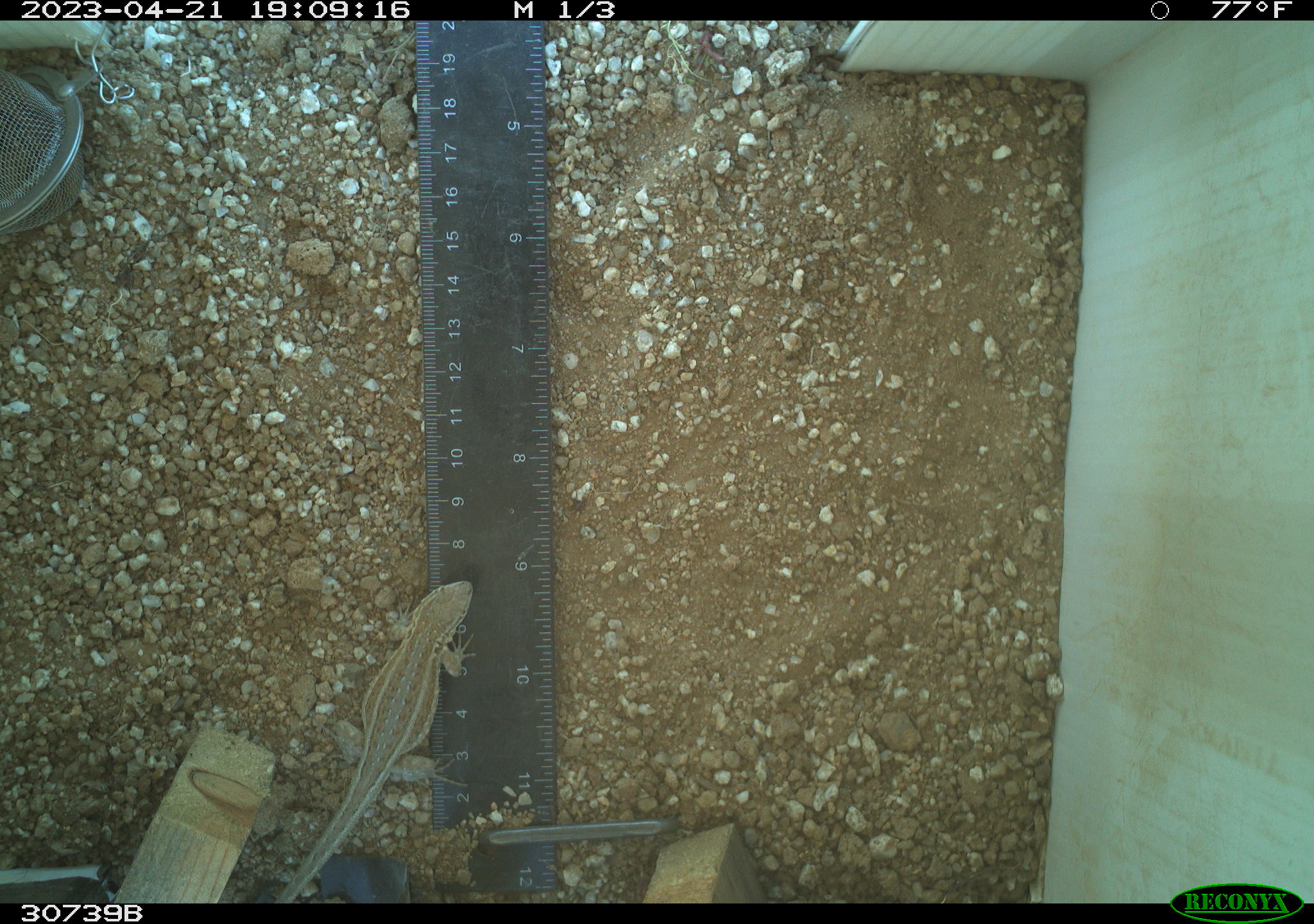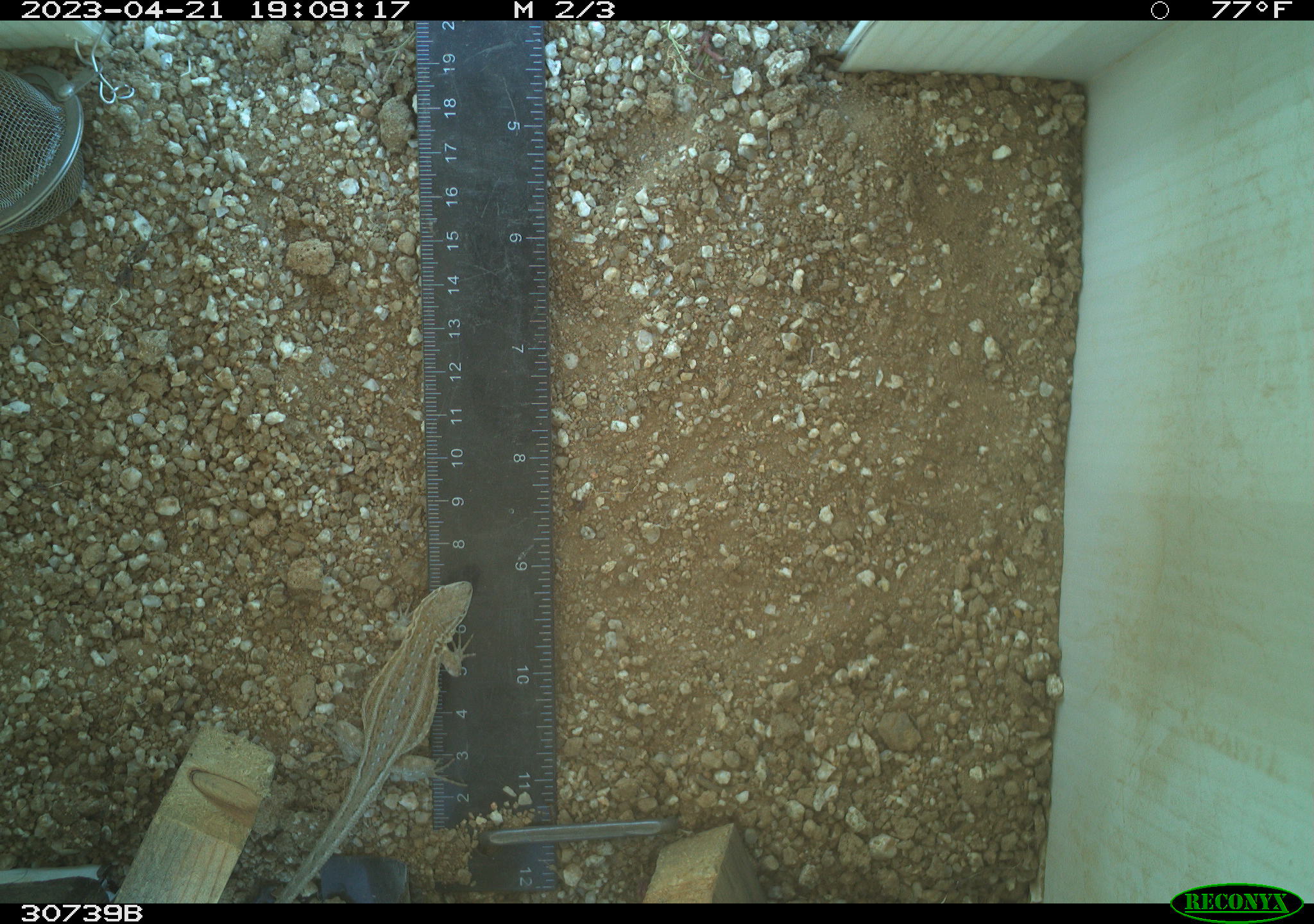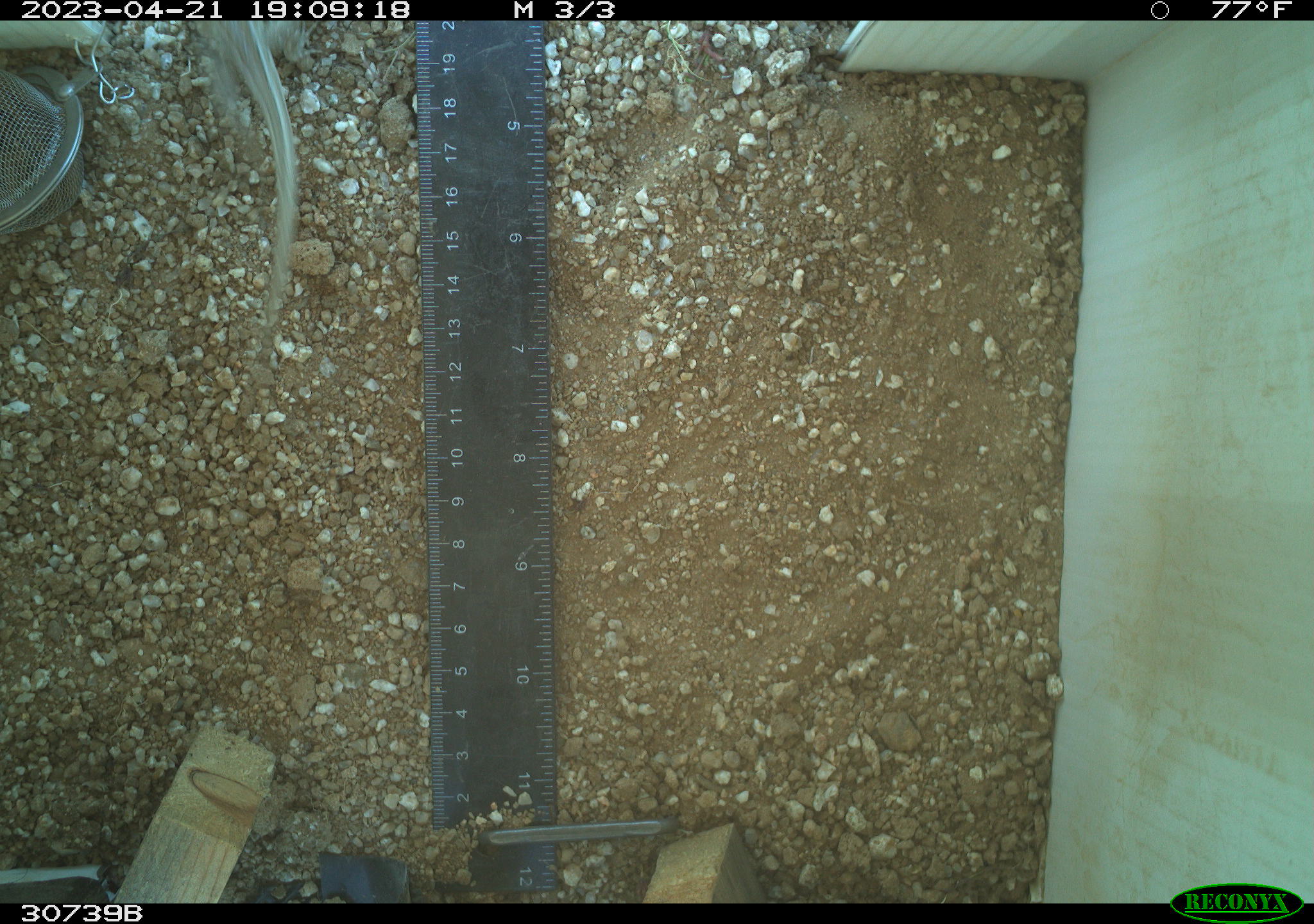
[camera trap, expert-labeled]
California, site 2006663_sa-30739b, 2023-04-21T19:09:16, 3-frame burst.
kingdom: Animalia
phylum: Chordata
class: Reptilia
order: Squamata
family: Phrynosomatidae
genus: Sceloporus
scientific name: Sceloporus graciosus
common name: common sagebrush lizard